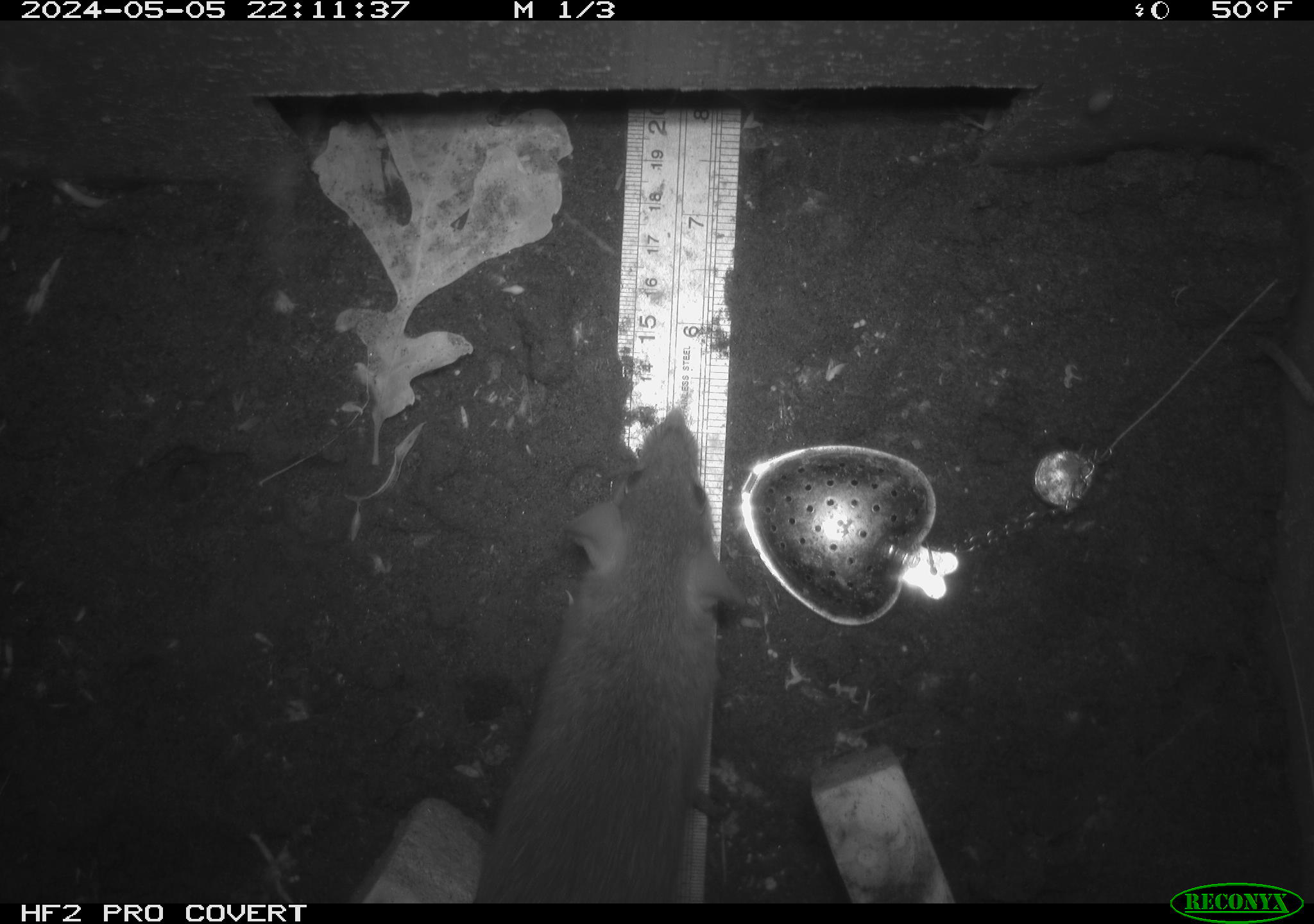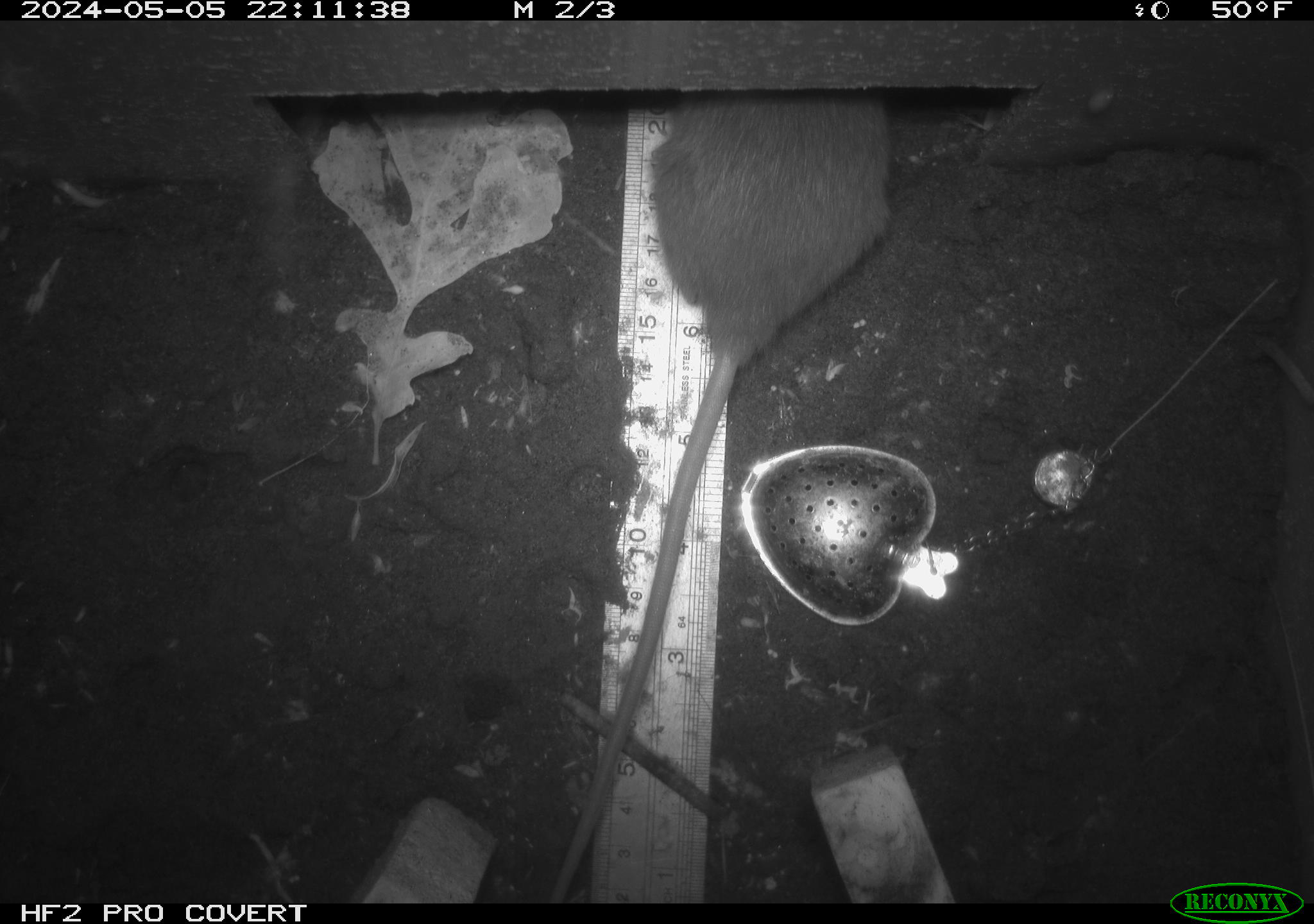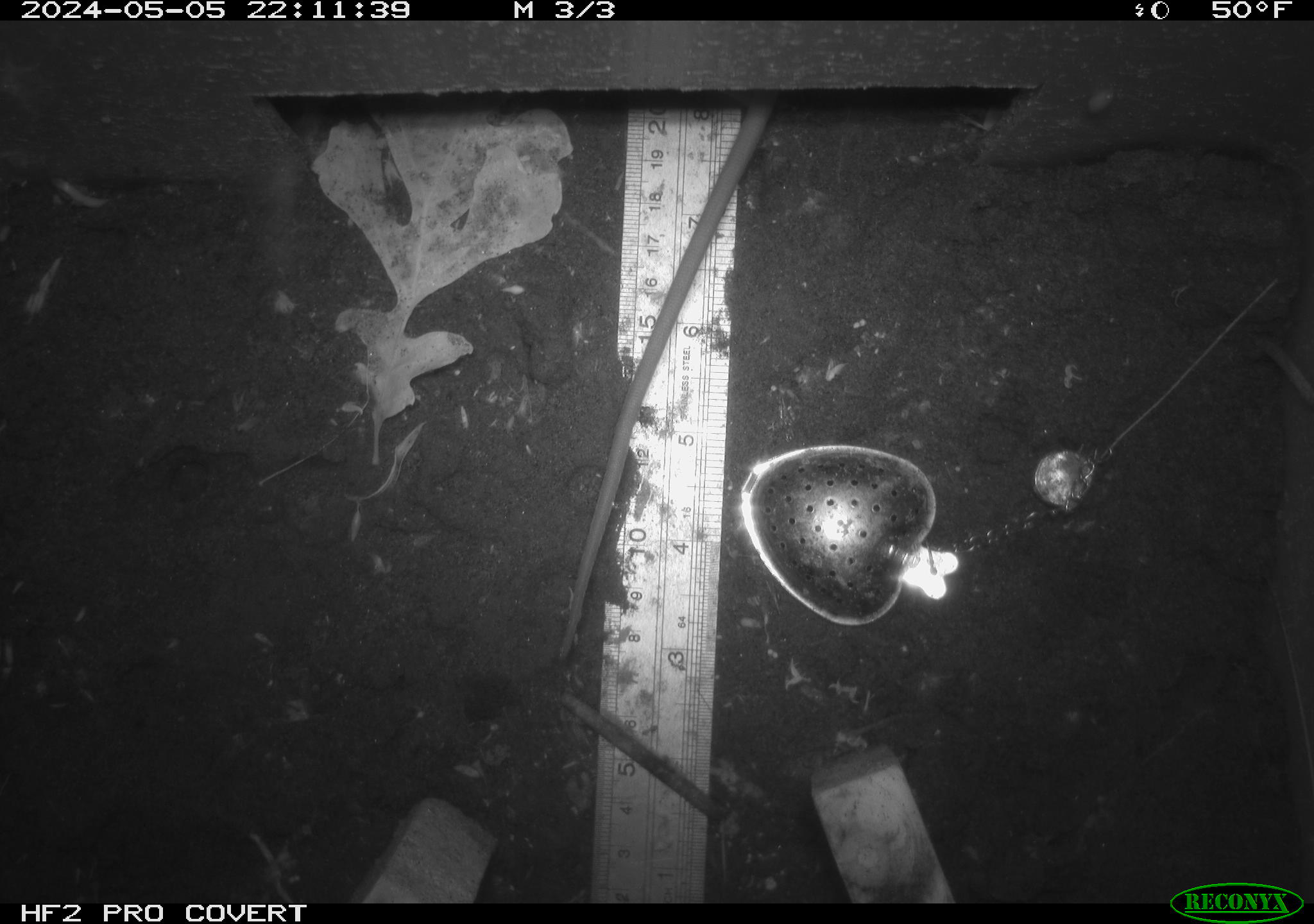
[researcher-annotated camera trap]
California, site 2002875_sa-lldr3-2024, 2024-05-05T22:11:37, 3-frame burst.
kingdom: Animalia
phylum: Chordata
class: Mammalia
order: Rodentia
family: Muridae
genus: Rattus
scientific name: Rattus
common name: rat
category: rattus species